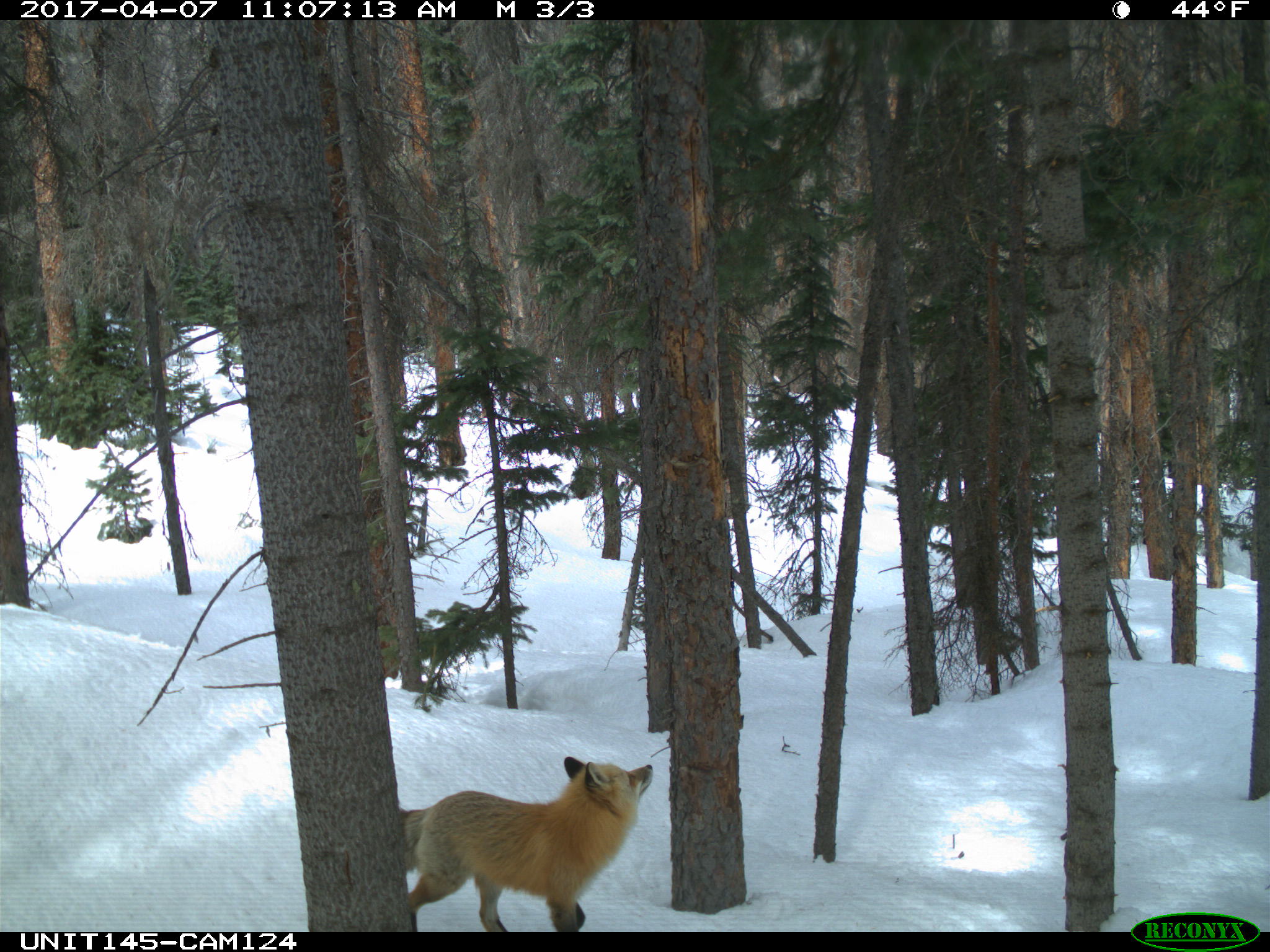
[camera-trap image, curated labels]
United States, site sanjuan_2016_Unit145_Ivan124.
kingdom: Animalia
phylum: Chordata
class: Mammalia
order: Carnivora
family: Canidae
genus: Vulpes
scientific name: Vulpes vulpes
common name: red fox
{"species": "Vulpes vulpes (red fox)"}